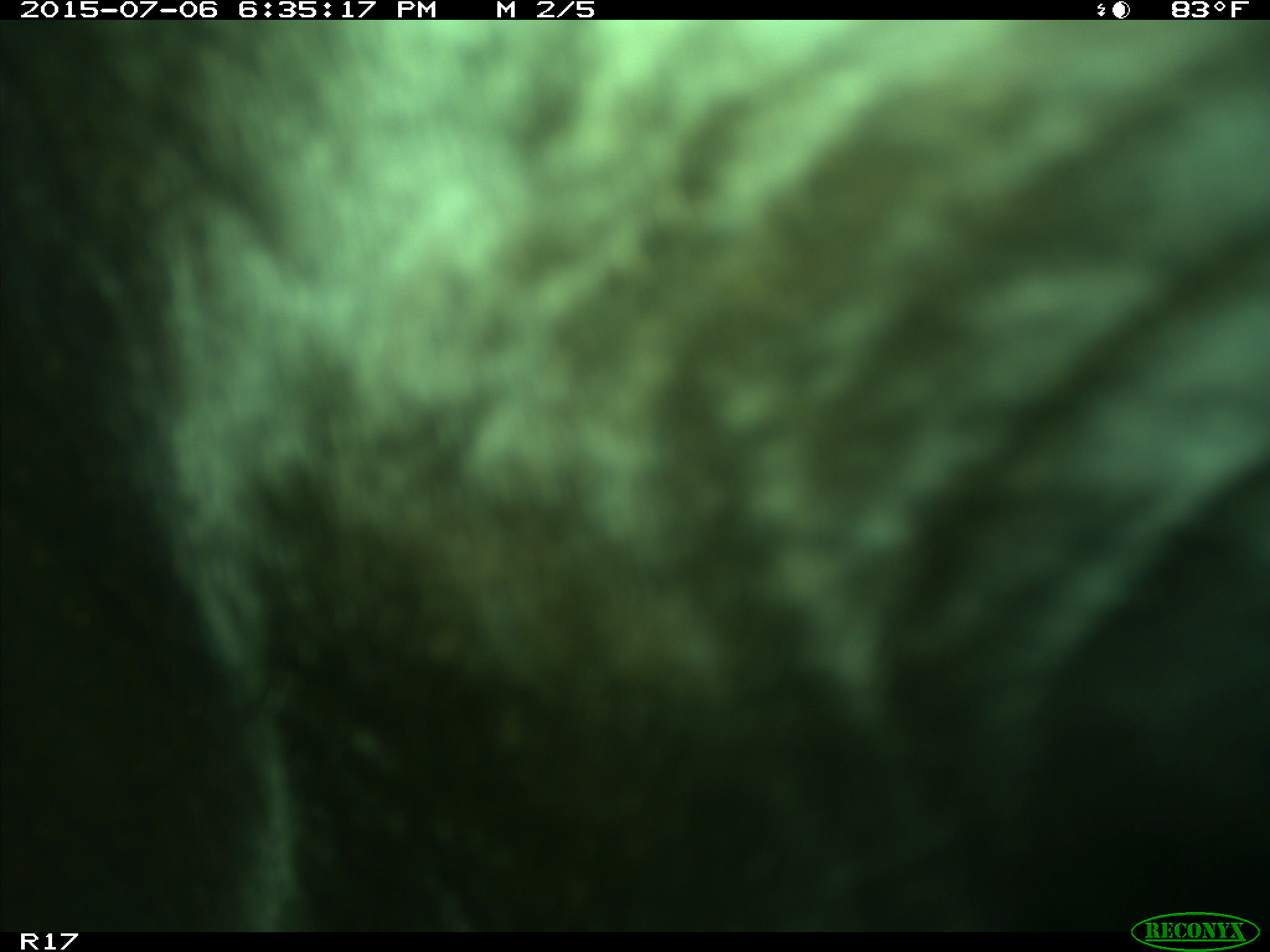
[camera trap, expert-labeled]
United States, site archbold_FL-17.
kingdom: Animalia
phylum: Chordata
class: Mammalia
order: Artiodactyla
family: Bovidae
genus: Bos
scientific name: Bos taurus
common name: domestic cow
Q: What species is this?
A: Bos taurus (domestic cow).